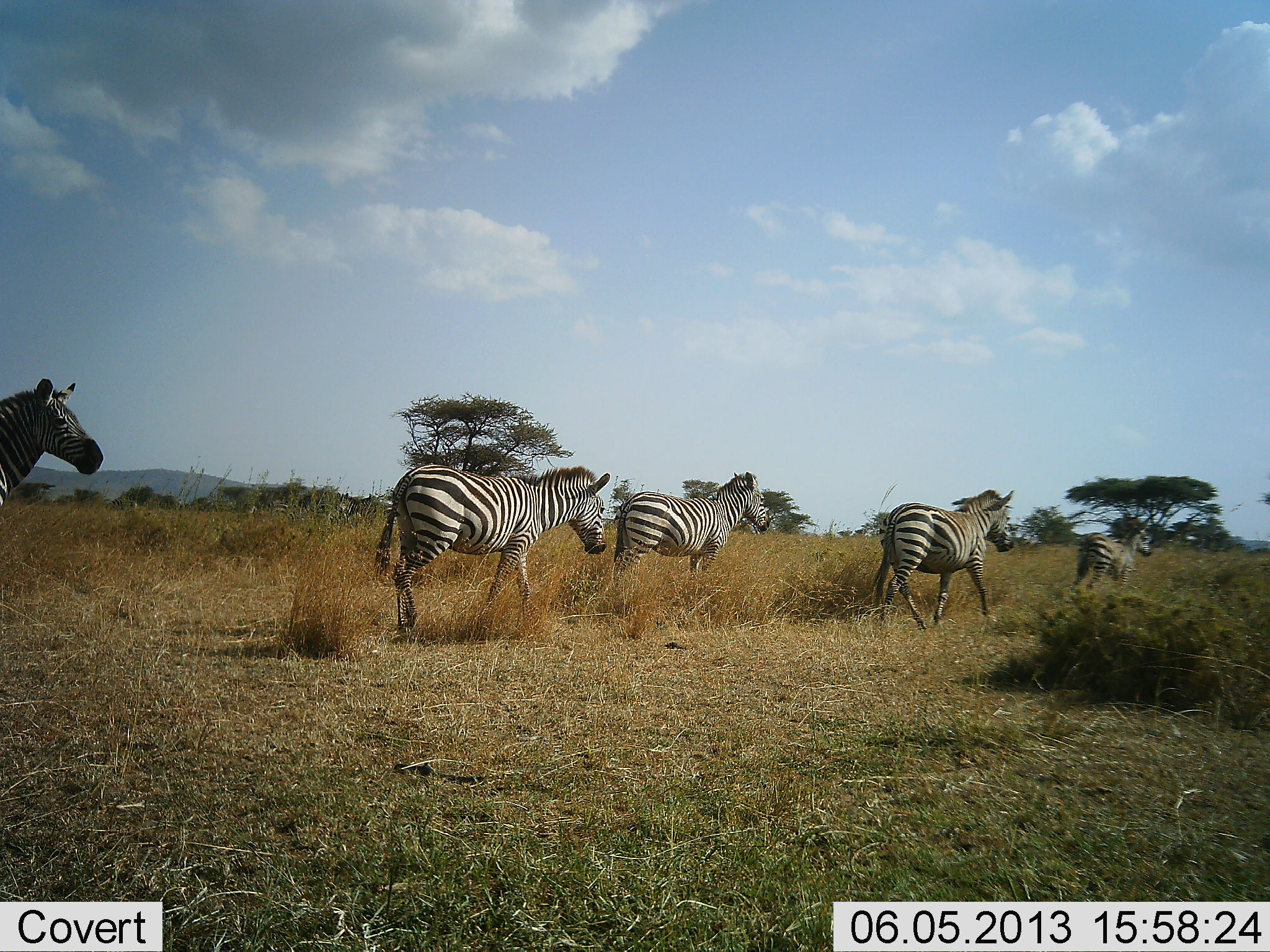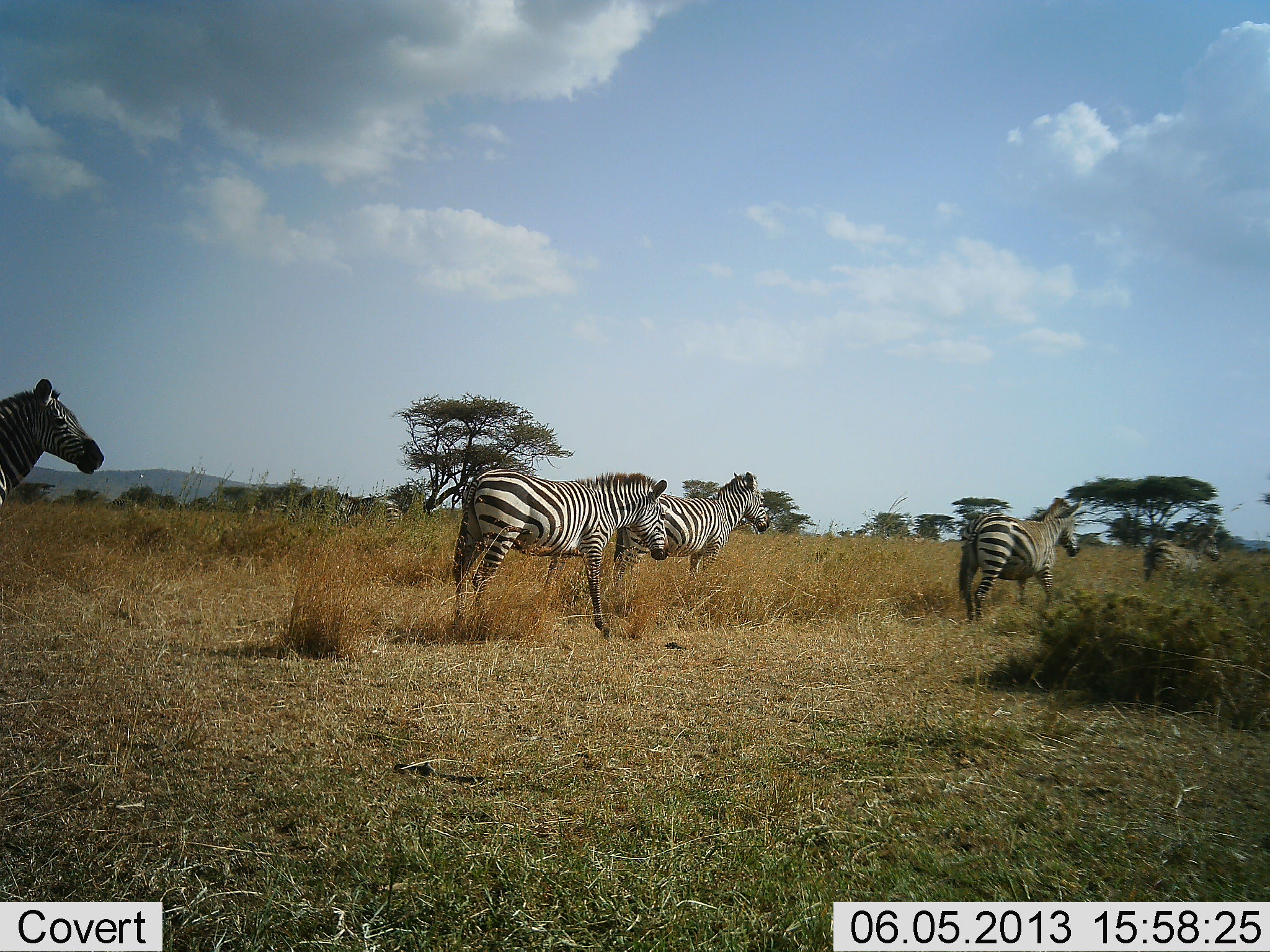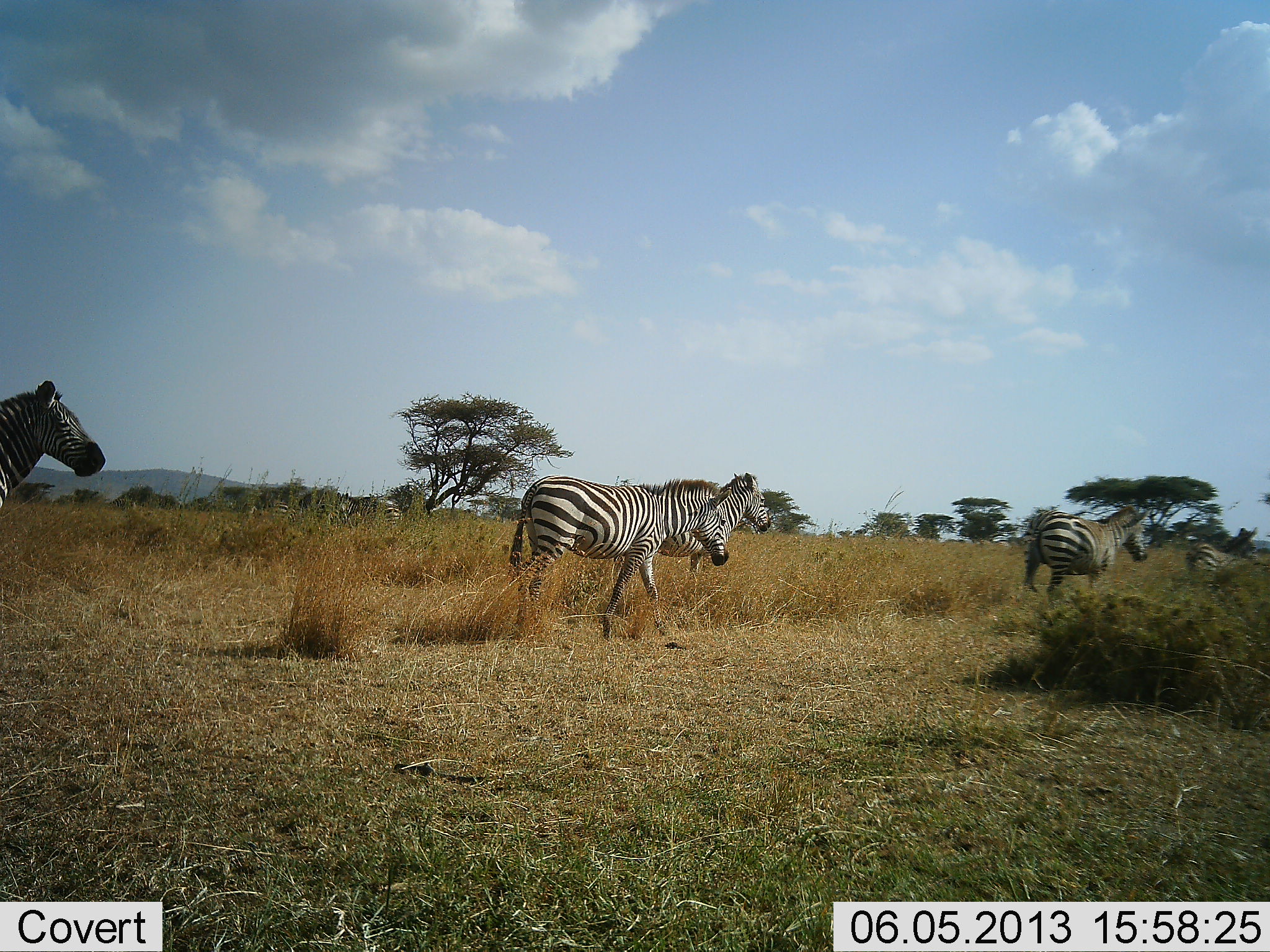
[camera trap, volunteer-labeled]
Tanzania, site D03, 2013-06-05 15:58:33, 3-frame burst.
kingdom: Animalia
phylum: Chordata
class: Mammalia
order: Perissodactyla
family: Equidae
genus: Equus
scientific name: Equus quagga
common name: plains zebra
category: zebra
Zebra (plains zebra) (Equus quagga), count 5. Behavior (volunteer vote fractions): standing 50%, resting 0%, moving 95%, interacting 0%. Young present (vote fraction): 5%. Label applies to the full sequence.